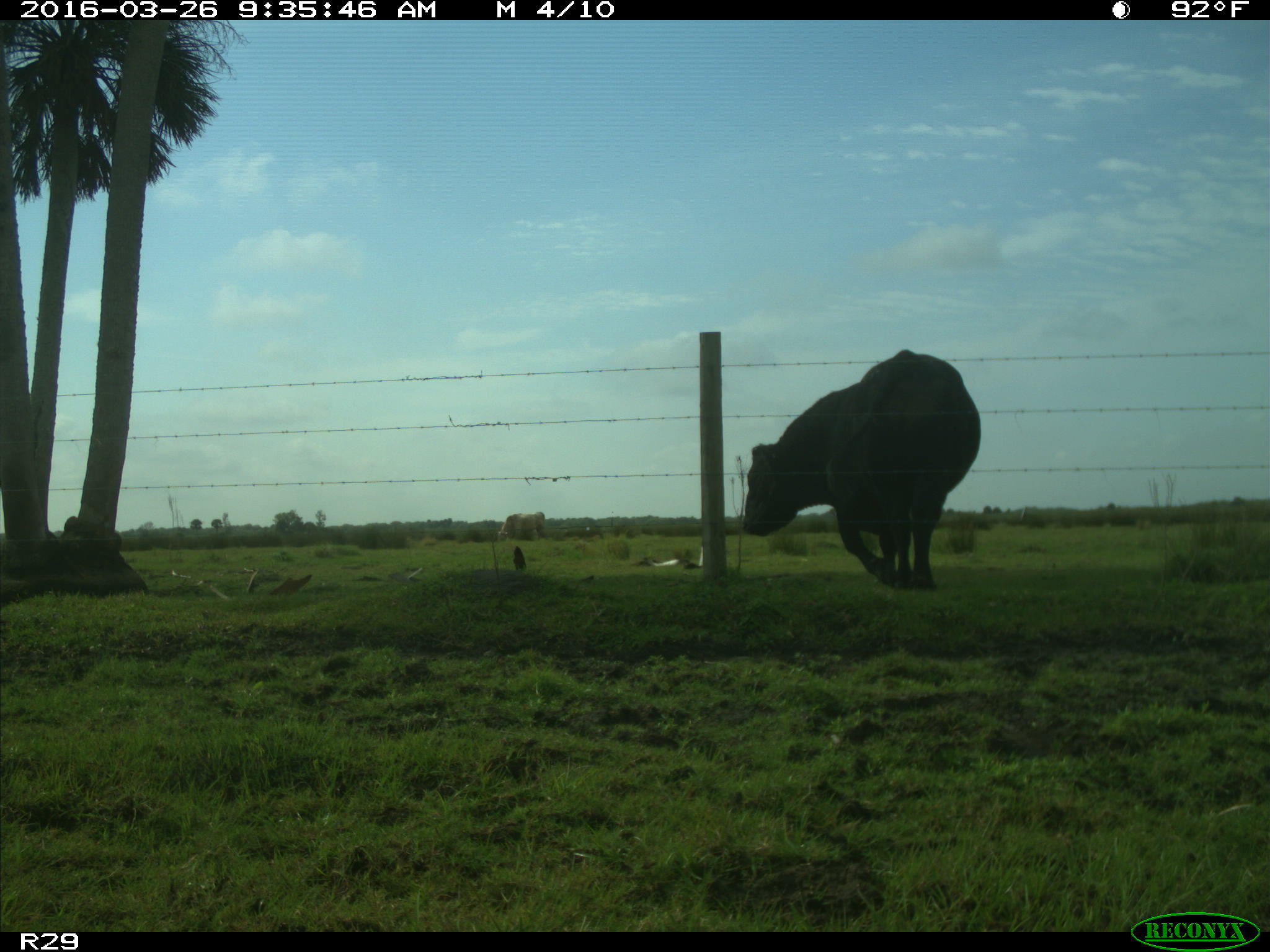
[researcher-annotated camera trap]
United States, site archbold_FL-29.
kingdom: Animalia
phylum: Chordata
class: Mammalia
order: Artiodactyla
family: Bovidae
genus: Bos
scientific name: Bos taurus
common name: domestic cow